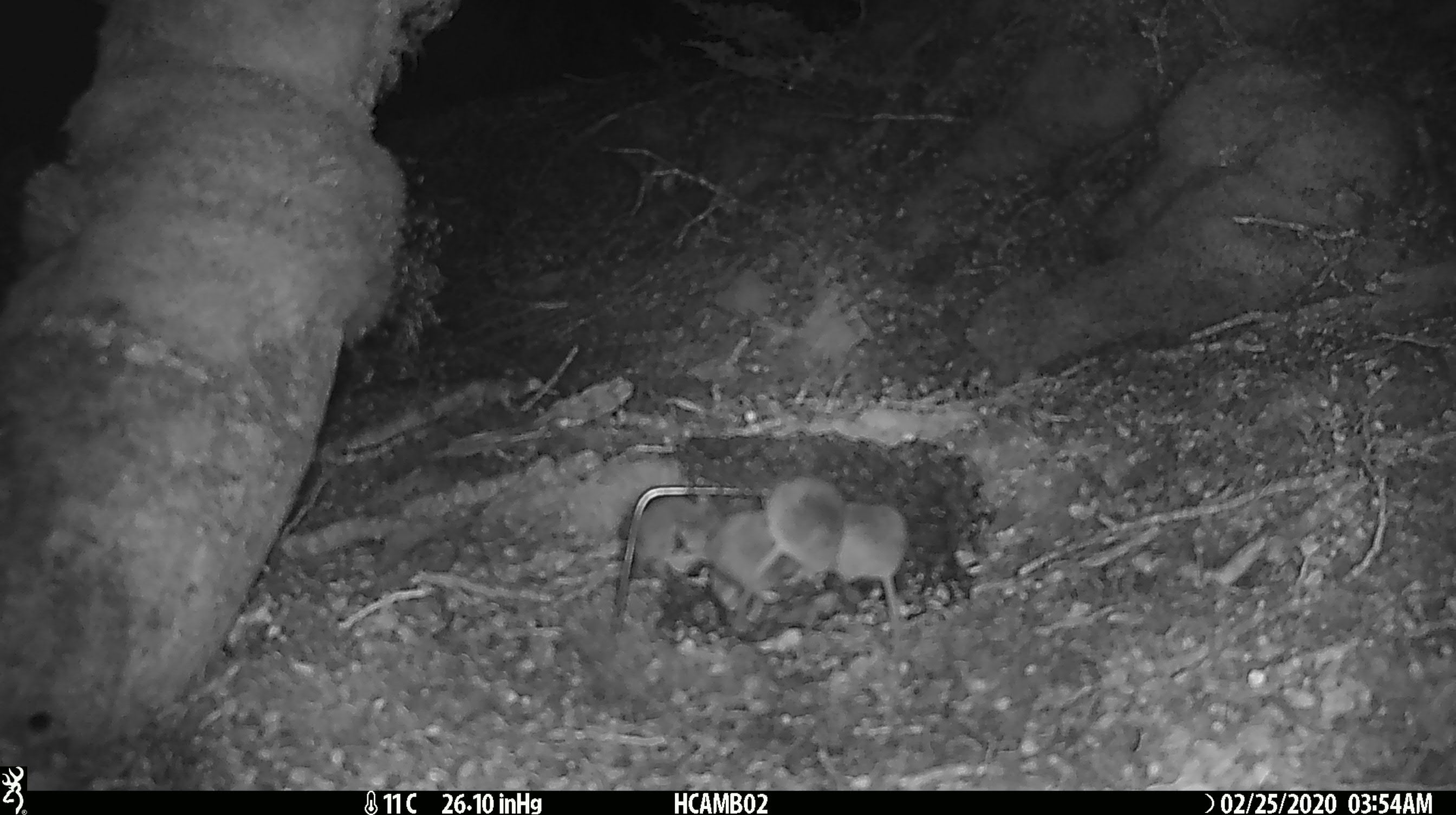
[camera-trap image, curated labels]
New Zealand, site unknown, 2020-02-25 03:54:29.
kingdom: Animalia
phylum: Chordata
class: Mammalia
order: Rodentia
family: Muridae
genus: Mus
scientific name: Mus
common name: mouse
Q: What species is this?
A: Mouse (Mus).